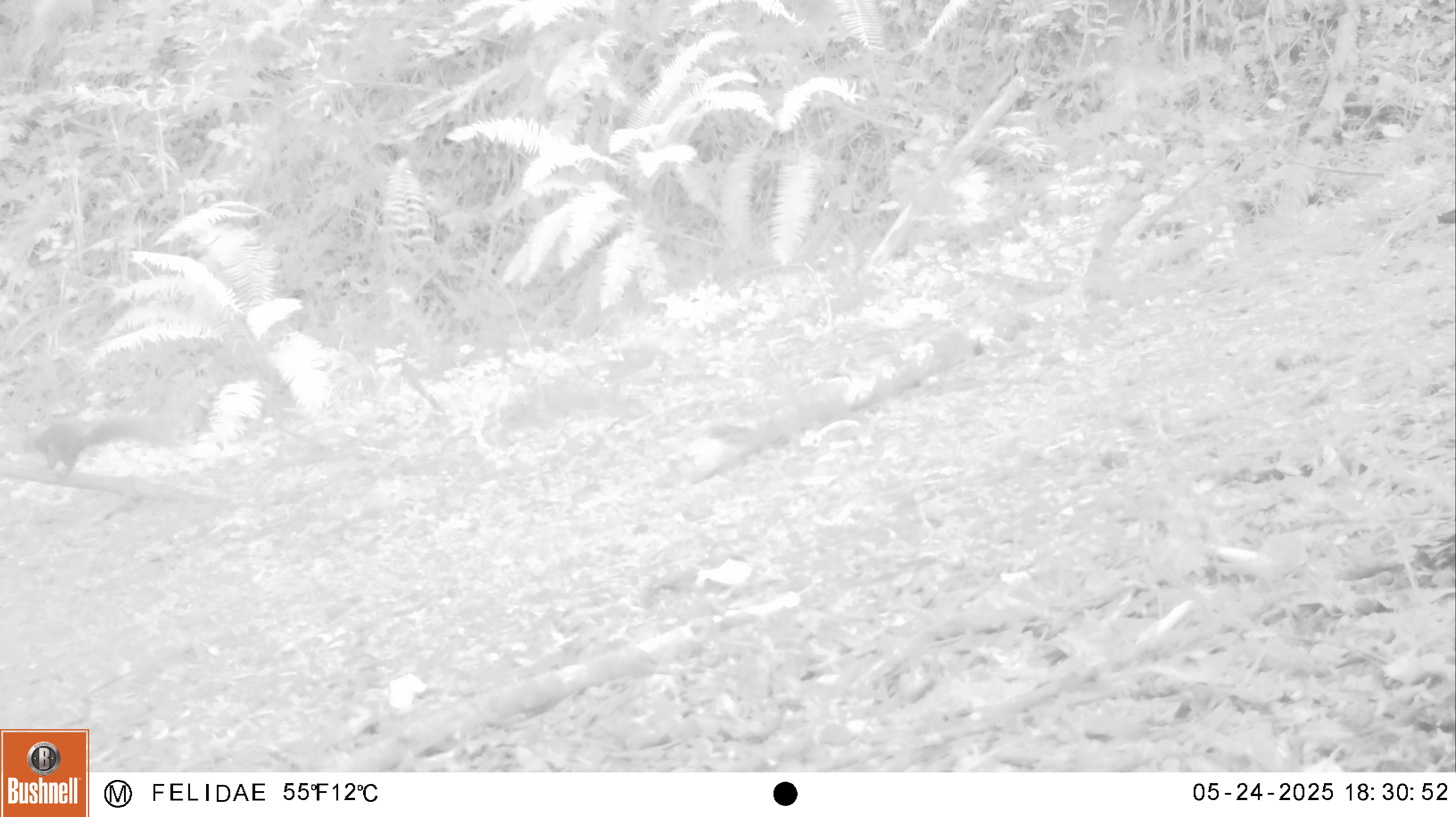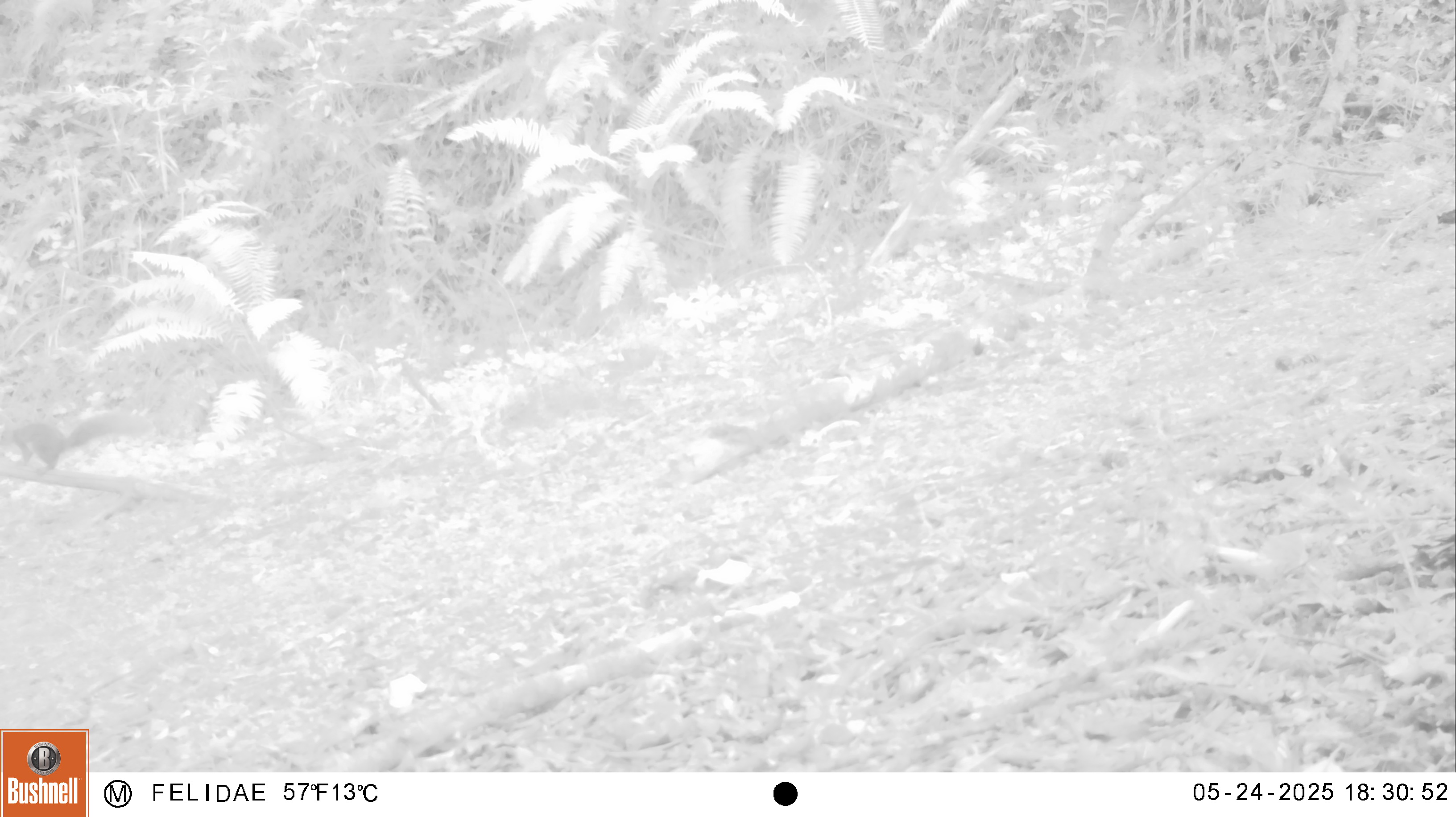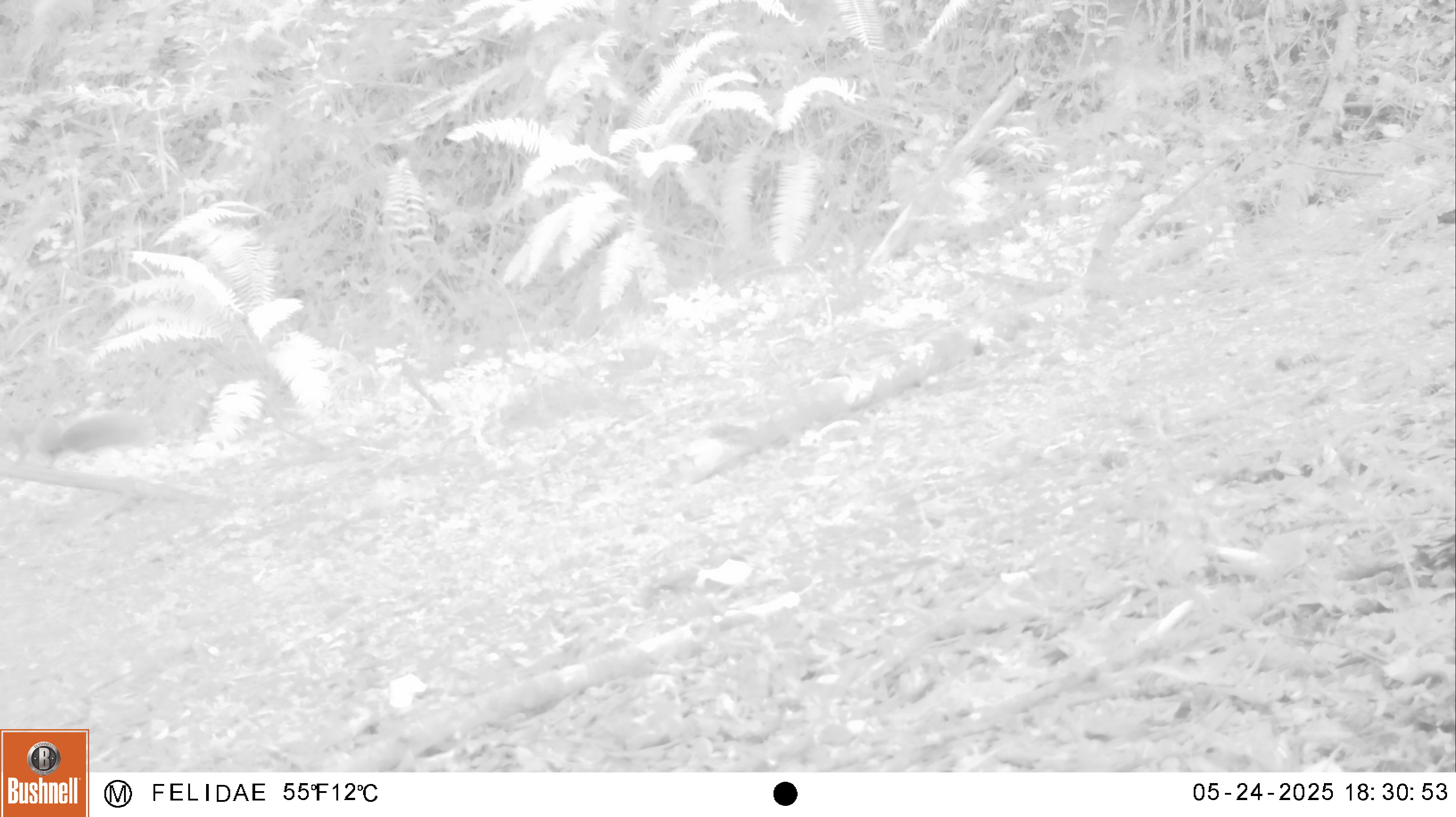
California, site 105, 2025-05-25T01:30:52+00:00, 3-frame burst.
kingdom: Animalia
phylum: Chordata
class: Mammalia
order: Rodentia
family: Sciuridae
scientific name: Sciuridae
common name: squirrel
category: unknown squirrel